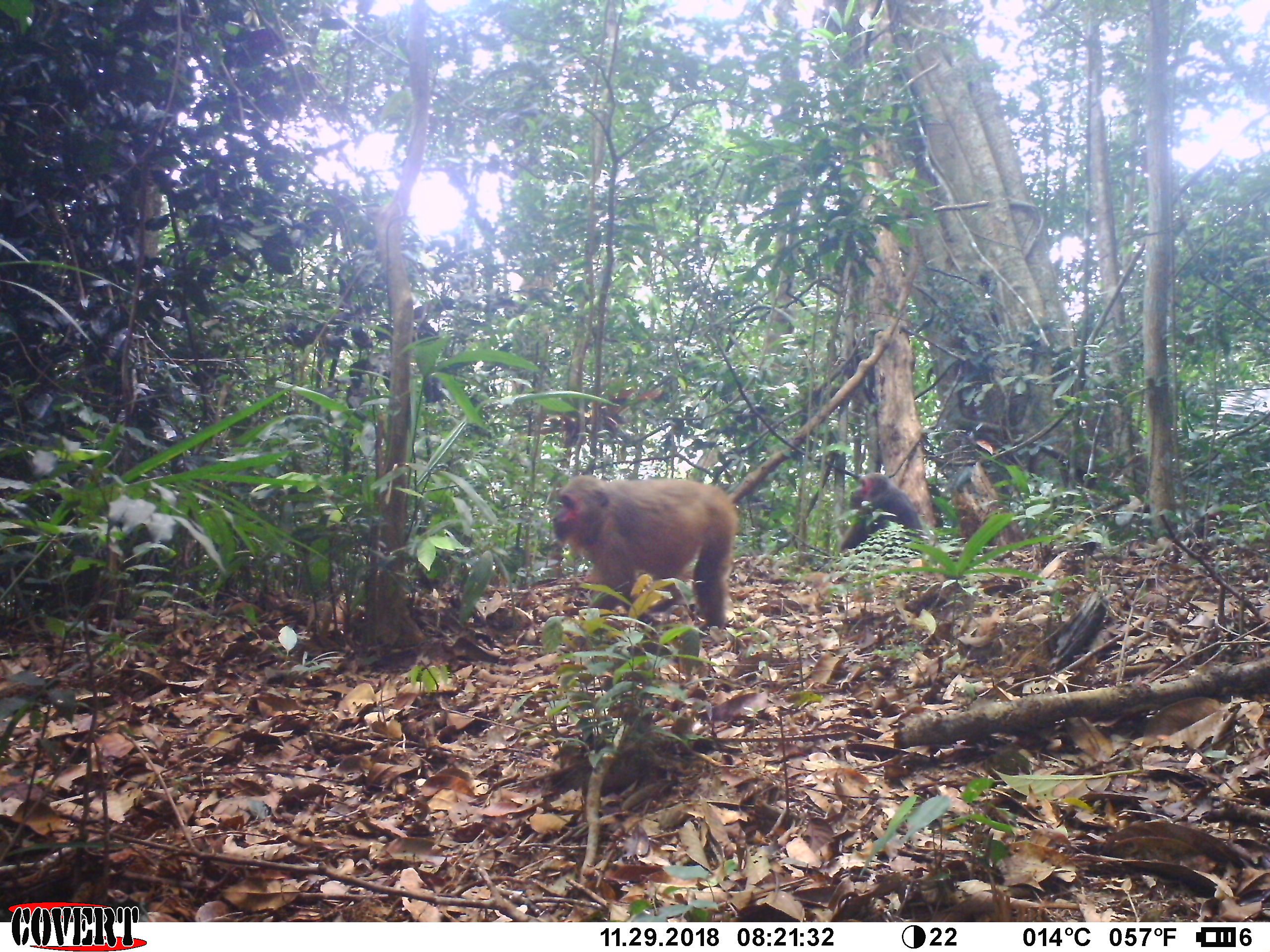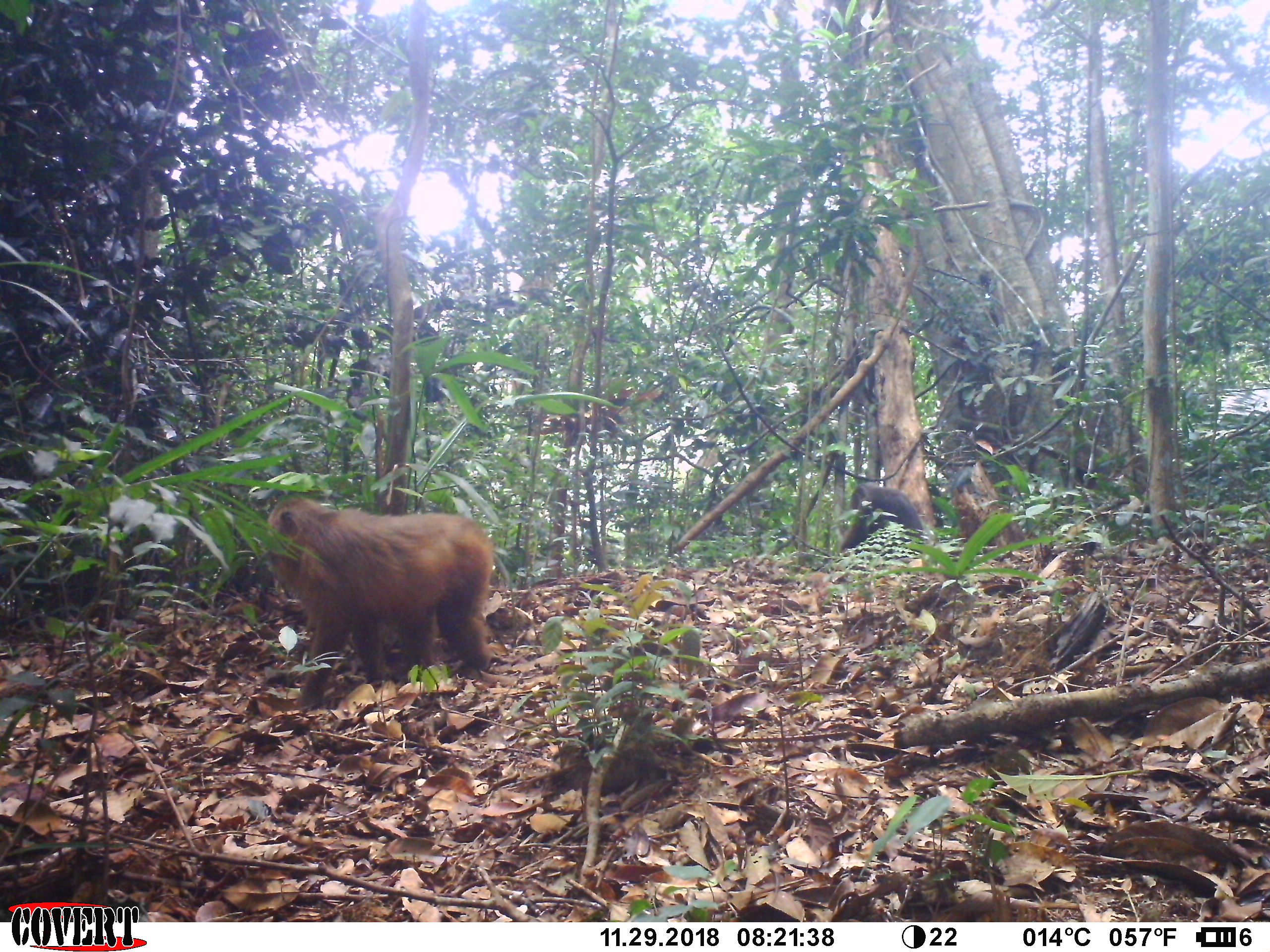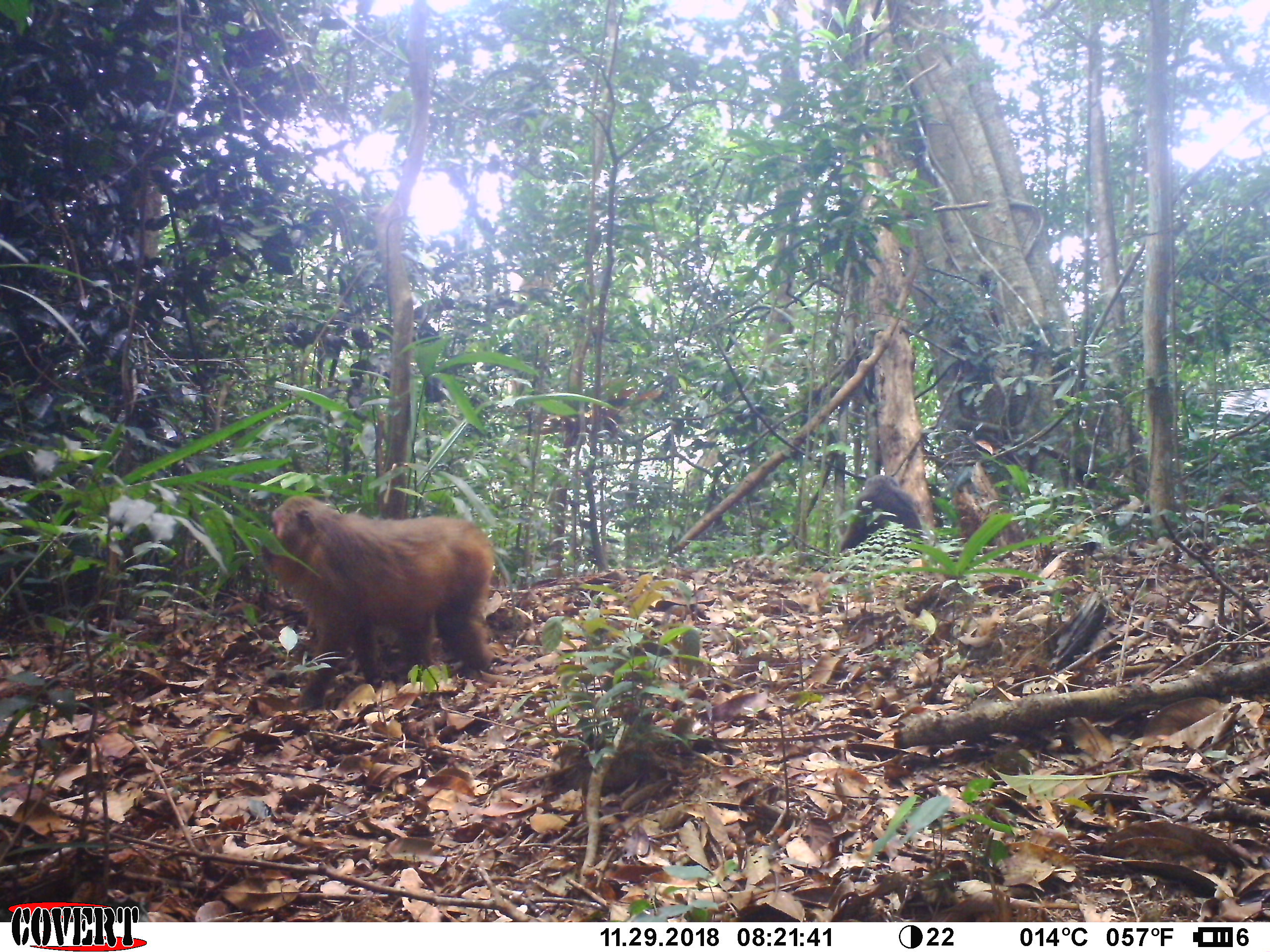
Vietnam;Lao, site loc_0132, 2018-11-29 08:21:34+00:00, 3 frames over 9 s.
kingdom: Animalia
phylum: Chordata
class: Mammalia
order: Primates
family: Cercopithecidae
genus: Macaca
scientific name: Macaca arctoides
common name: stump-tailed macaque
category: stump tailed macaque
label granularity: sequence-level